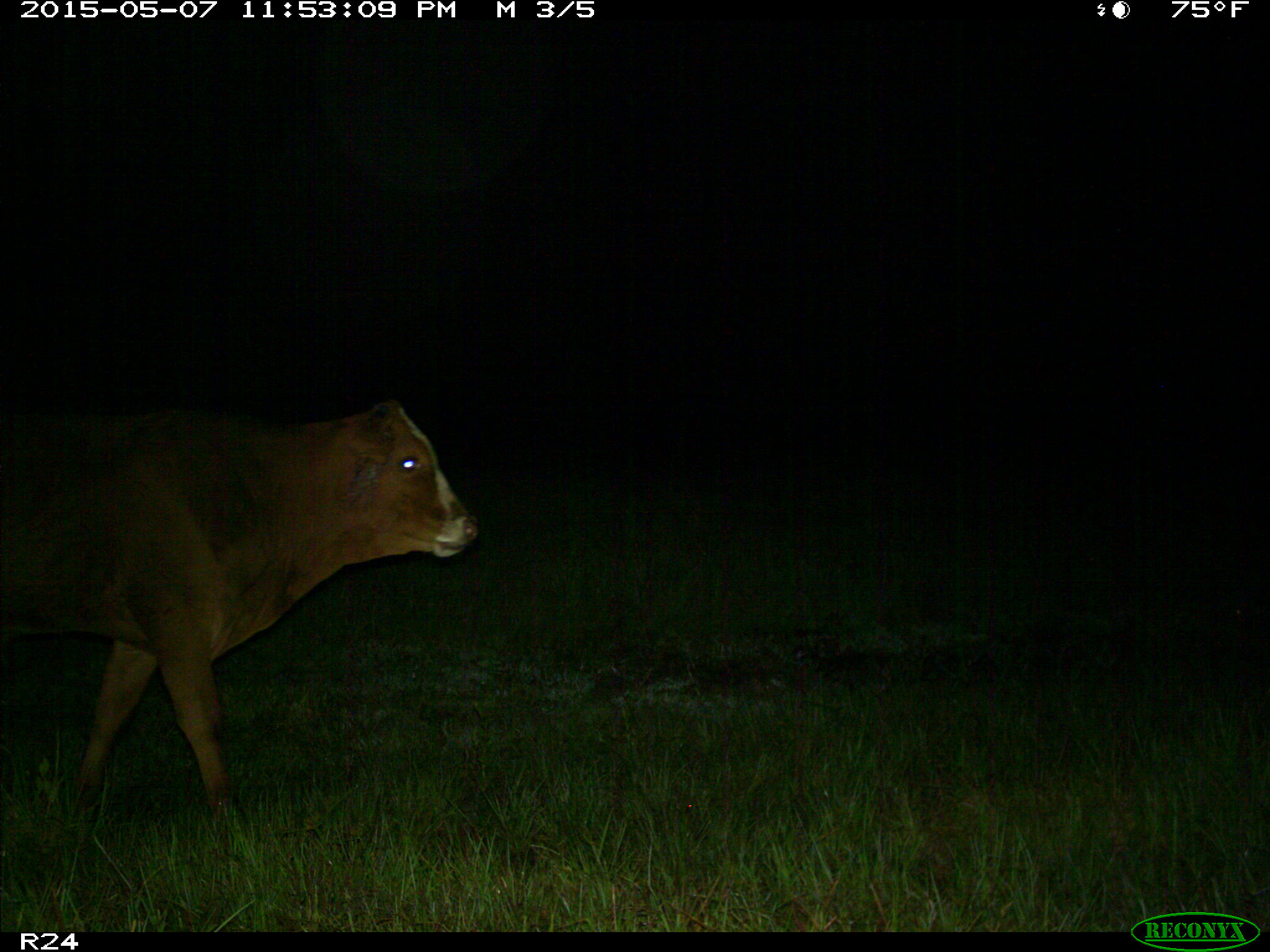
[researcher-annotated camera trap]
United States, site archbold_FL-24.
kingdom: Animalia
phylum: Chordata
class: Mammalia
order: Artiodactyla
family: Bovidae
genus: Bos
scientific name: Bos taurus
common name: domestic cow